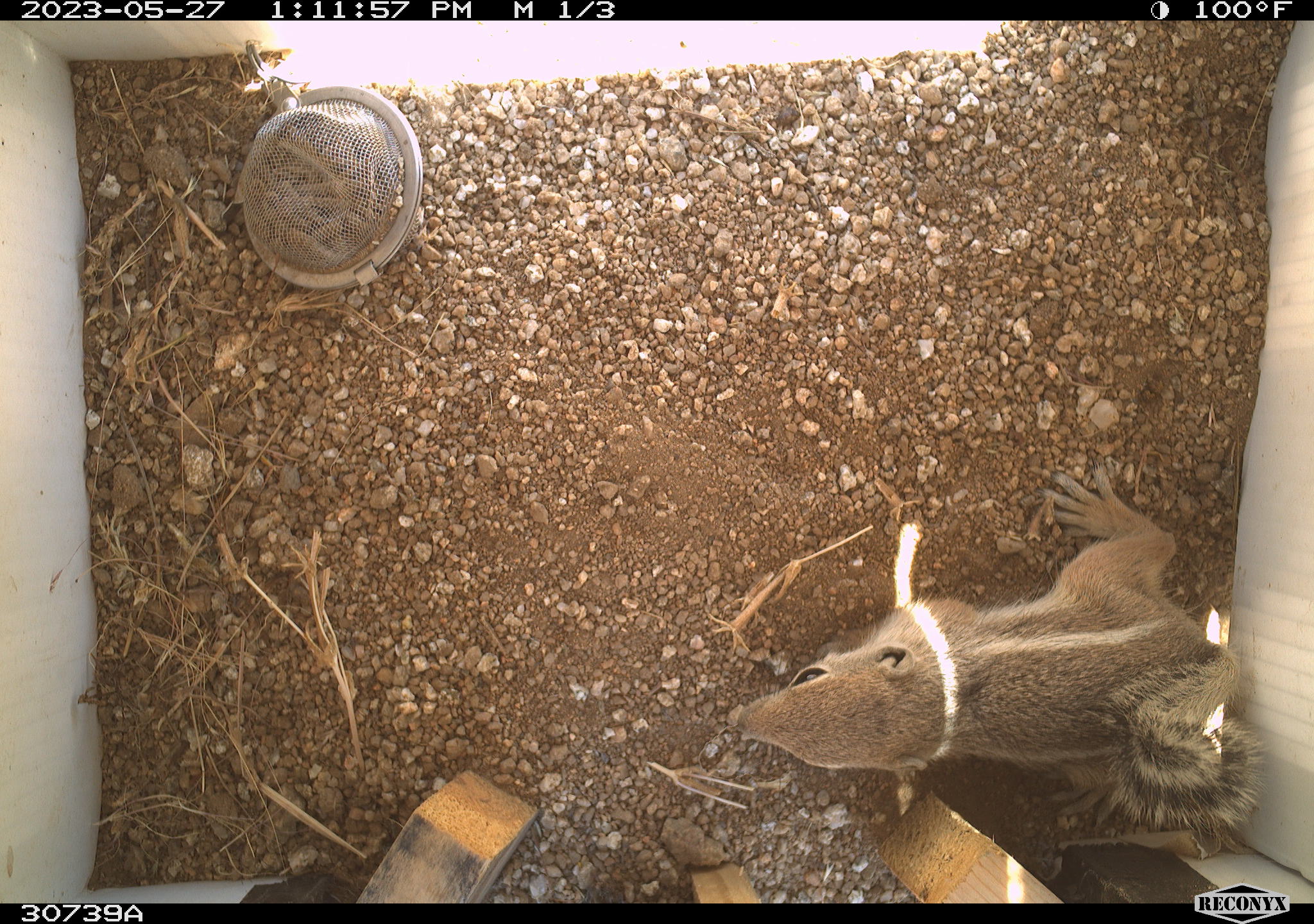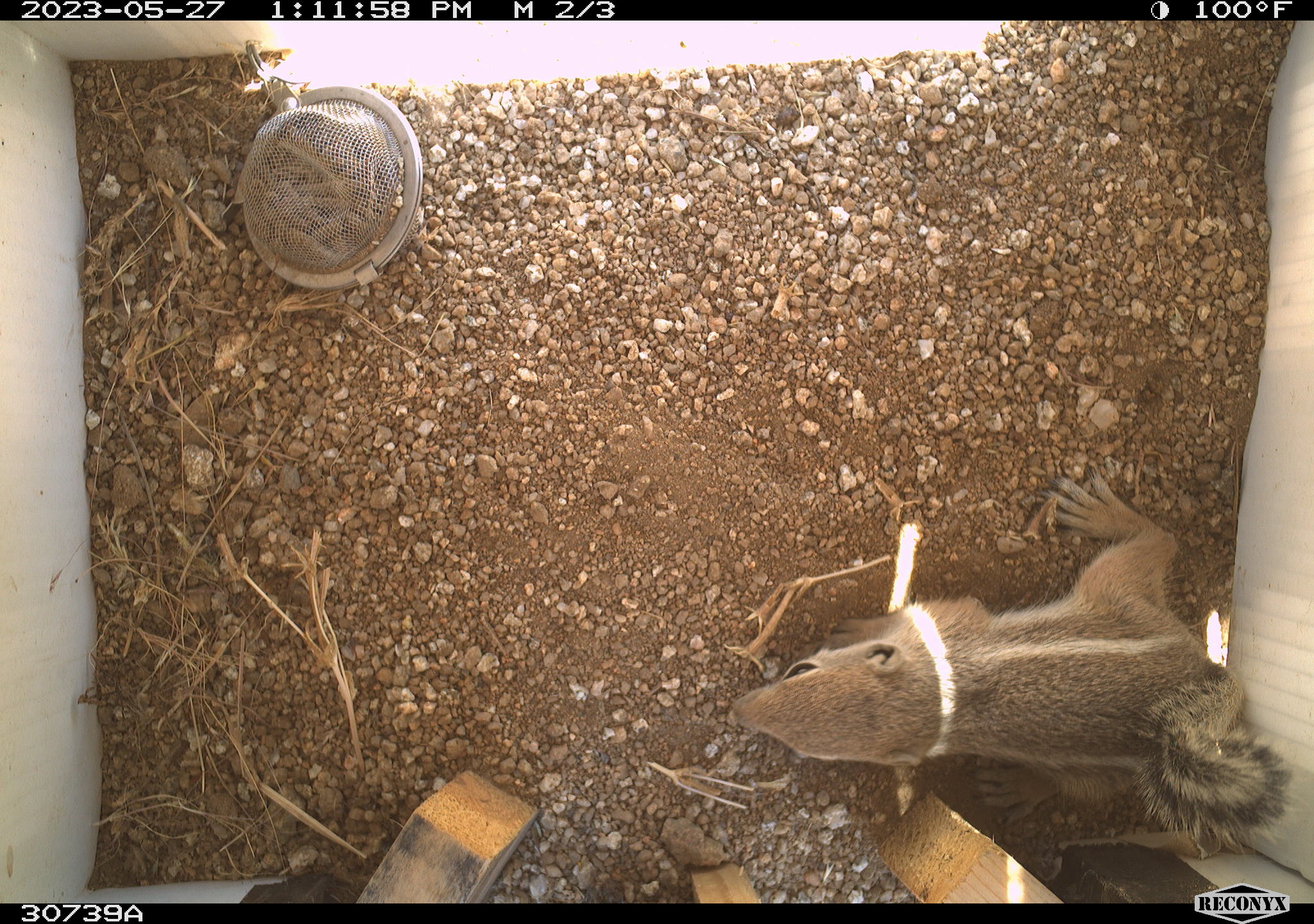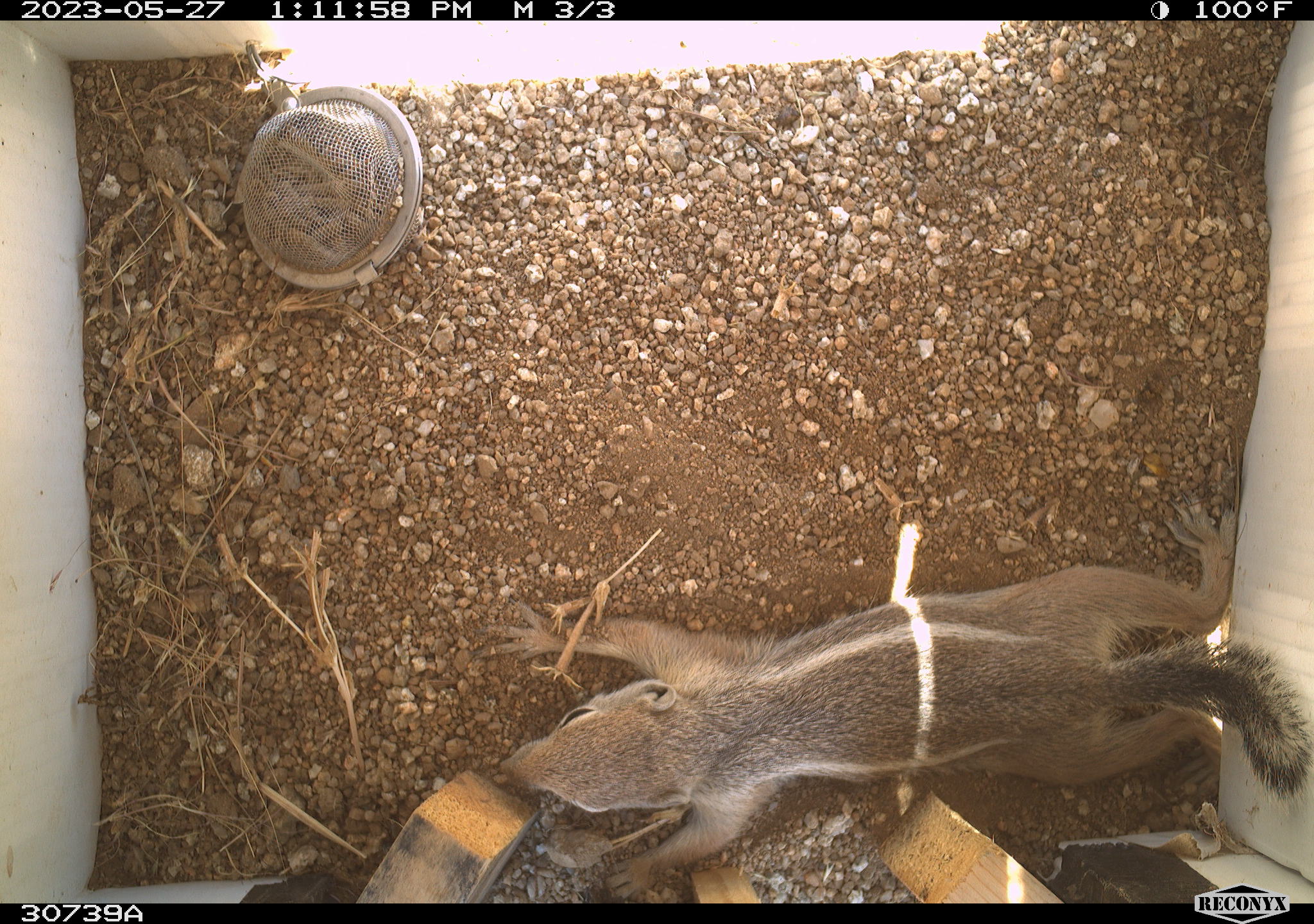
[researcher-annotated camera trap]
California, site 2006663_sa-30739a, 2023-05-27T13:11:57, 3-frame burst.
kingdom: Animalia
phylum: Chordata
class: Mammalia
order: Rodentia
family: Sciuridae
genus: Ammospermophilus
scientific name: Ammospermophilus leucurus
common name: white-tailed antelope squirrel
White-tailed antelope squirrel (Ammospermophilus leucurus).